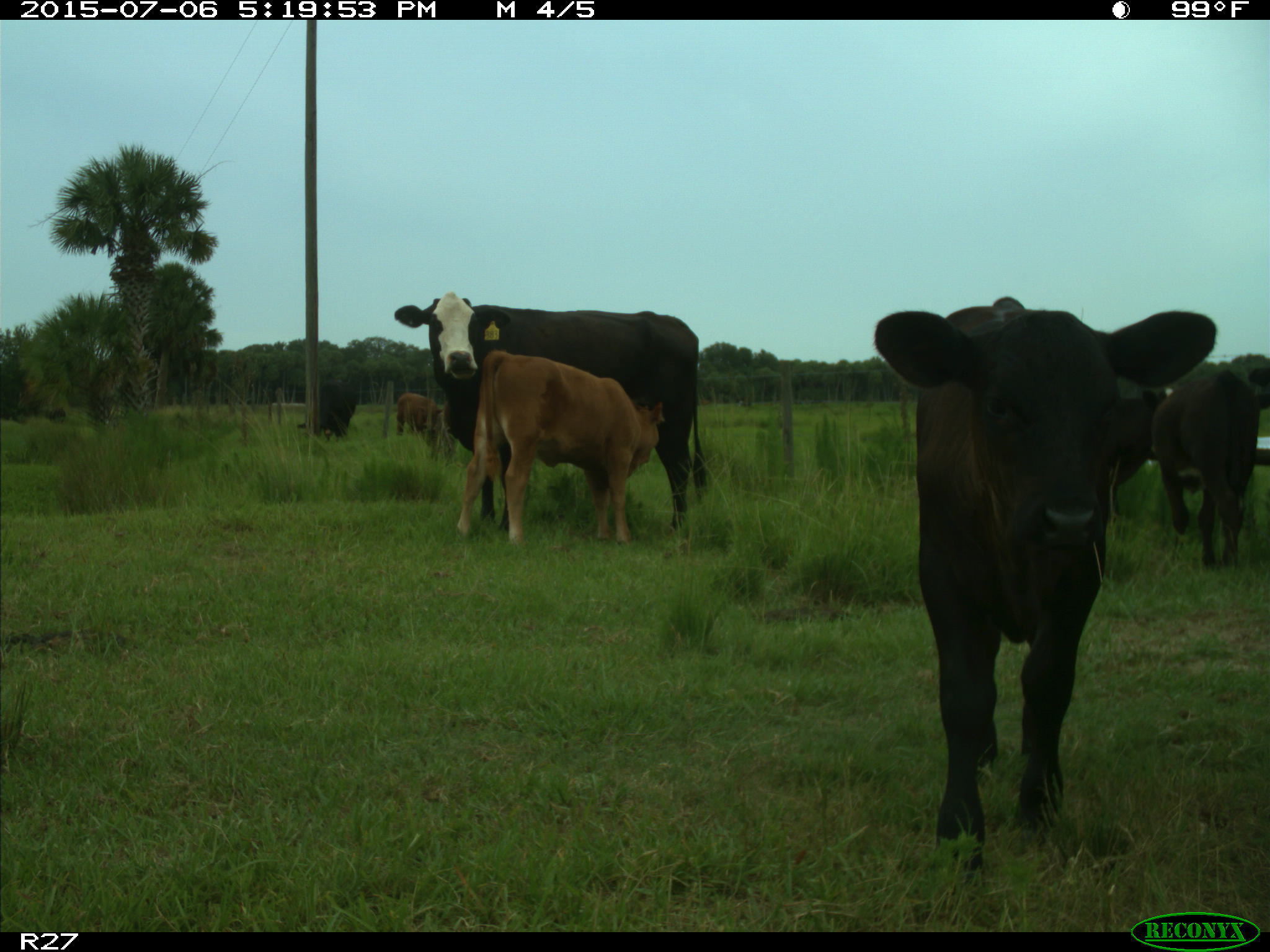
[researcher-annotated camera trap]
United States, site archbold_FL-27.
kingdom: Animalia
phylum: Chordata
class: Mammalia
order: Artiodactyla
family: Bovidae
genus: Bos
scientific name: Bos taurus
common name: domestic cow